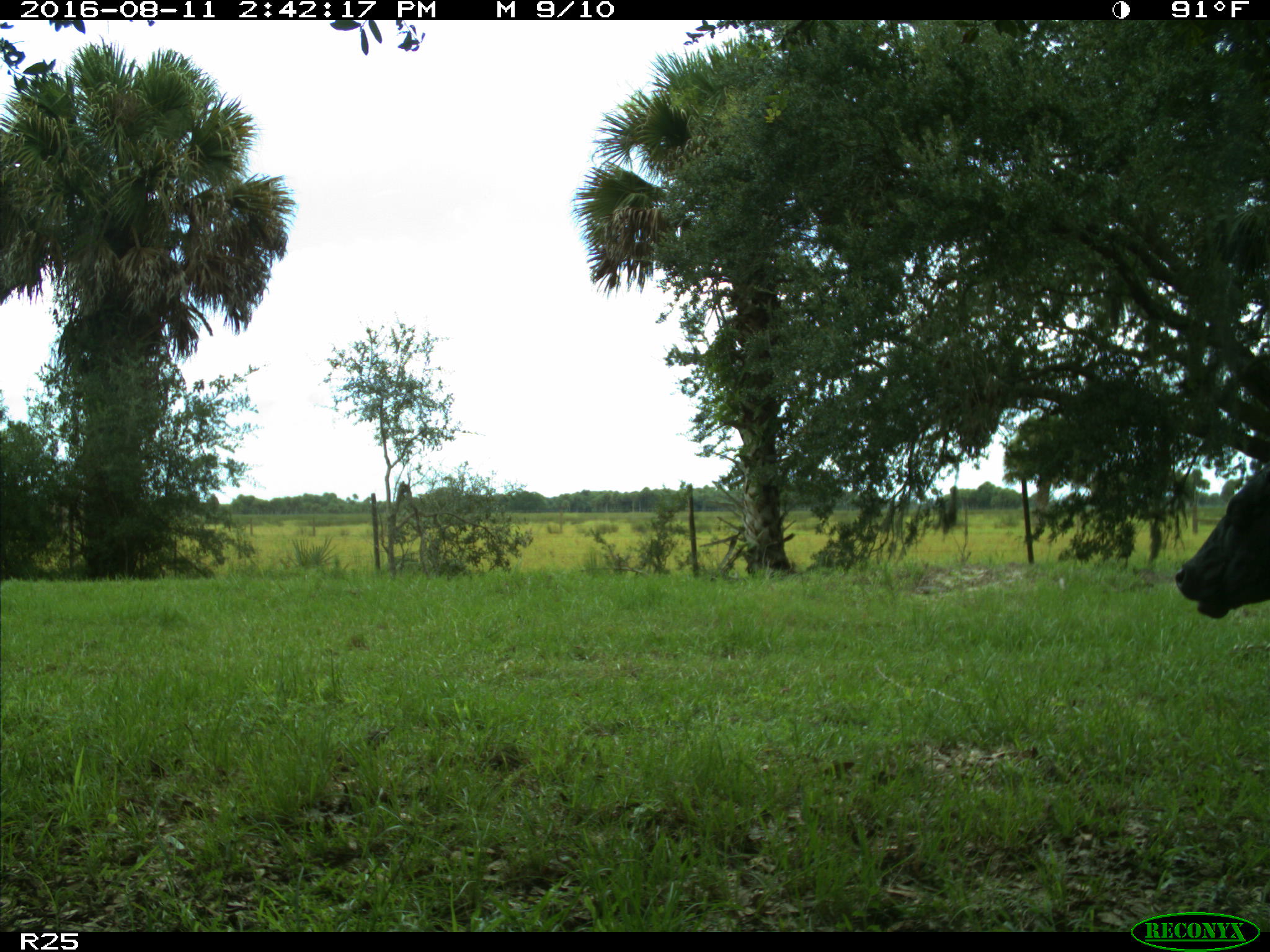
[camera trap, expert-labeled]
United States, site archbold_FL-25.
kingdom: Animalia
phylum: Chordata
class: Mammalia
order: Artiodactyla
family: Bovidae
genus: Bos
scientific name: Bos taurus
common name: domestic cow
Bos taurus (domestic cow).